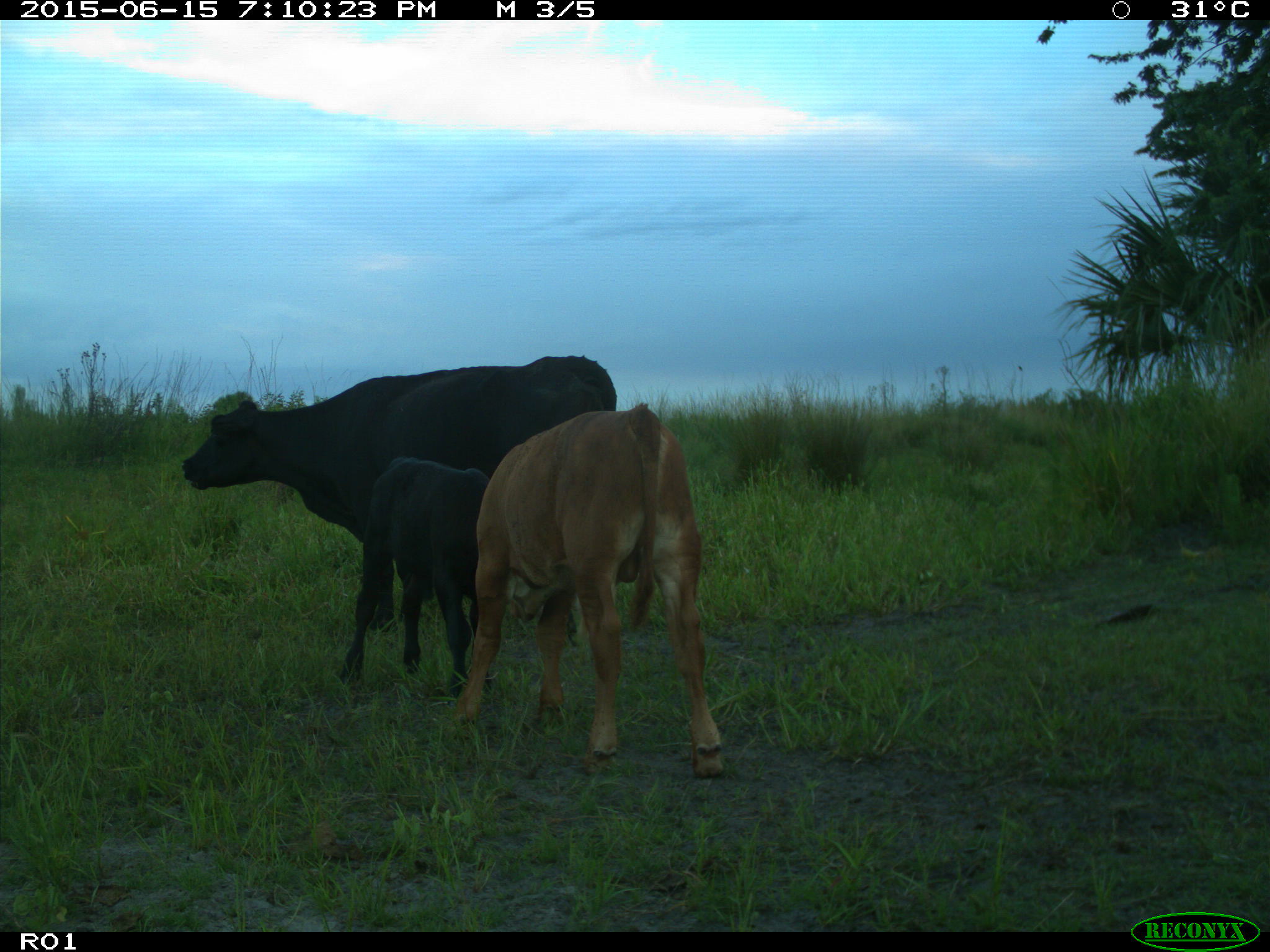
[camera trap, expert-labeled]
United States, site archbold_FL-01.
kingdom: Animalia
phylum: Chordata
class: Mammalia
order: Artiodactyla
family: Bovidae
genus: Bos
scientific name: Bos taurus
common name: domestic cow